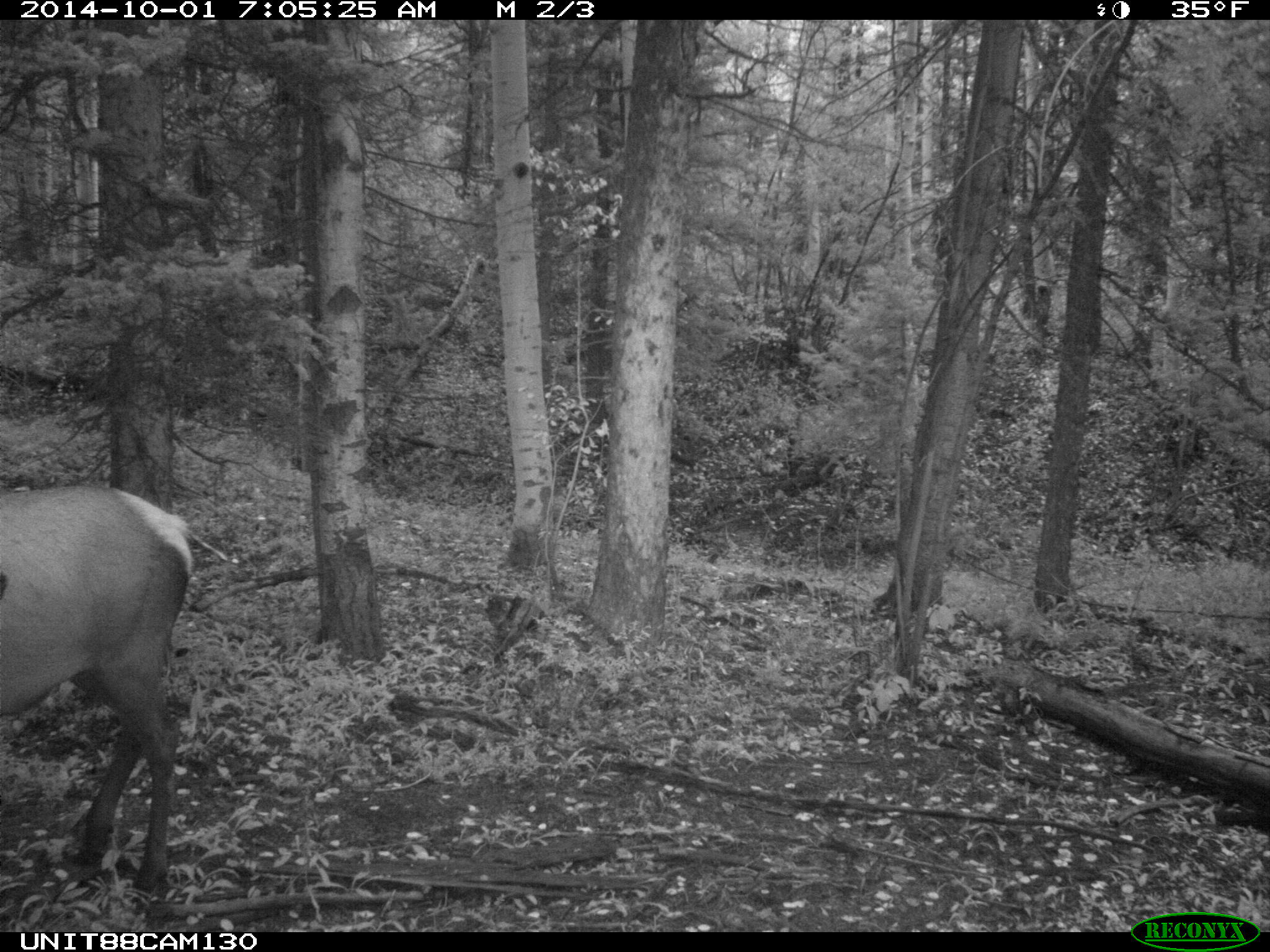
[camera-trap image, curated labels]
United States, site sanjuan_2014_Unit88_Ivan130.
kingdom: Animalia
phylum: Chordata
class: Mammalia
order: Artiodactyla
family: Cervidae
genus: Cervus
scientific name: Cervus elaphus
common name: red deer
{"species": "Cervus elaphus (red deer)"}